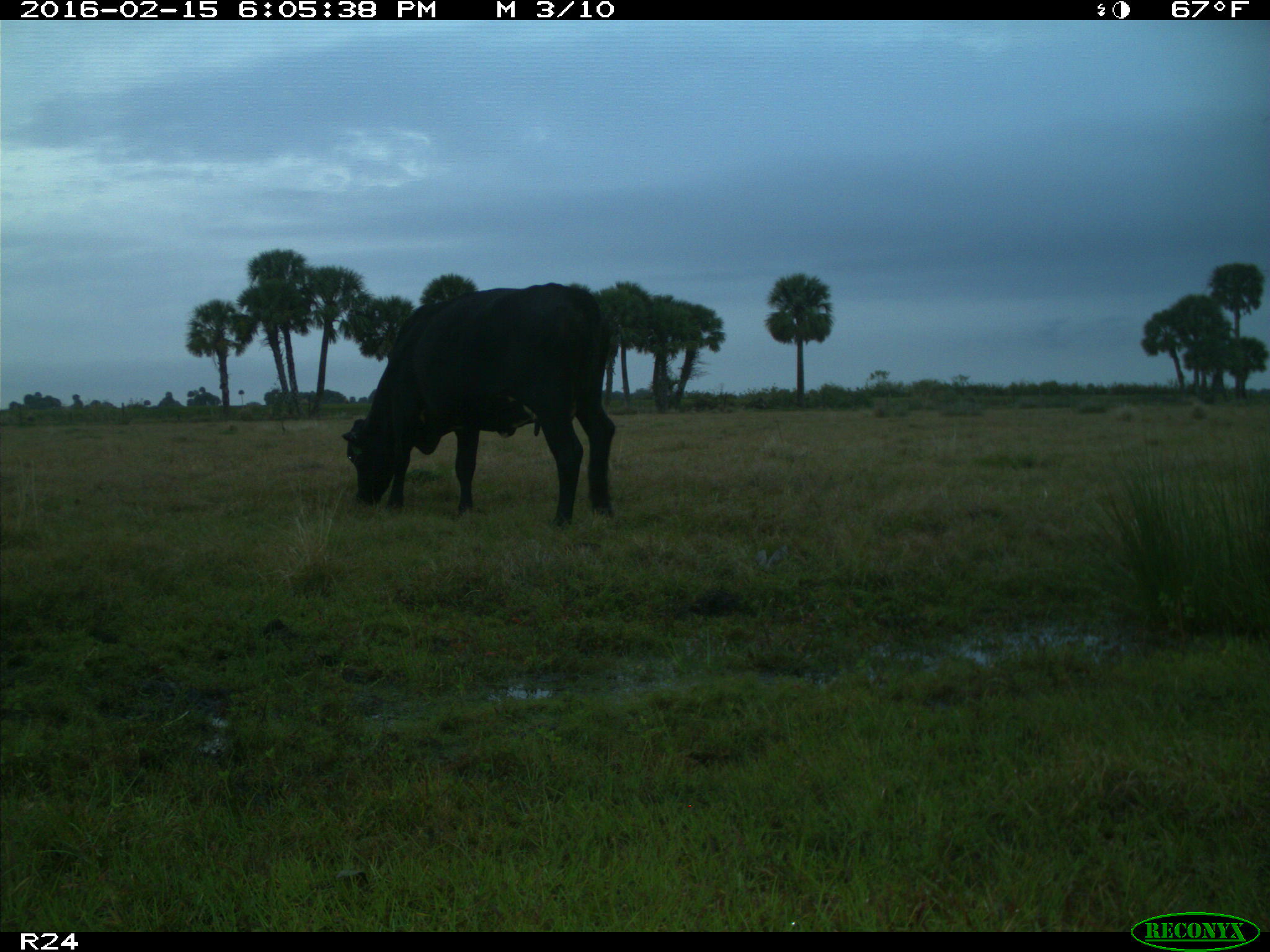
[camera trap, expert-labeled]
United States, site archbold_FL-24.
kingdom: Animalia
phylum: Chordata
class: Mammalia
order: Artiodactyla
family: Bovidae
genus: Bos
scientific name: Bos taurus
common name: domestic cow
Bos taurus (domestic cow).